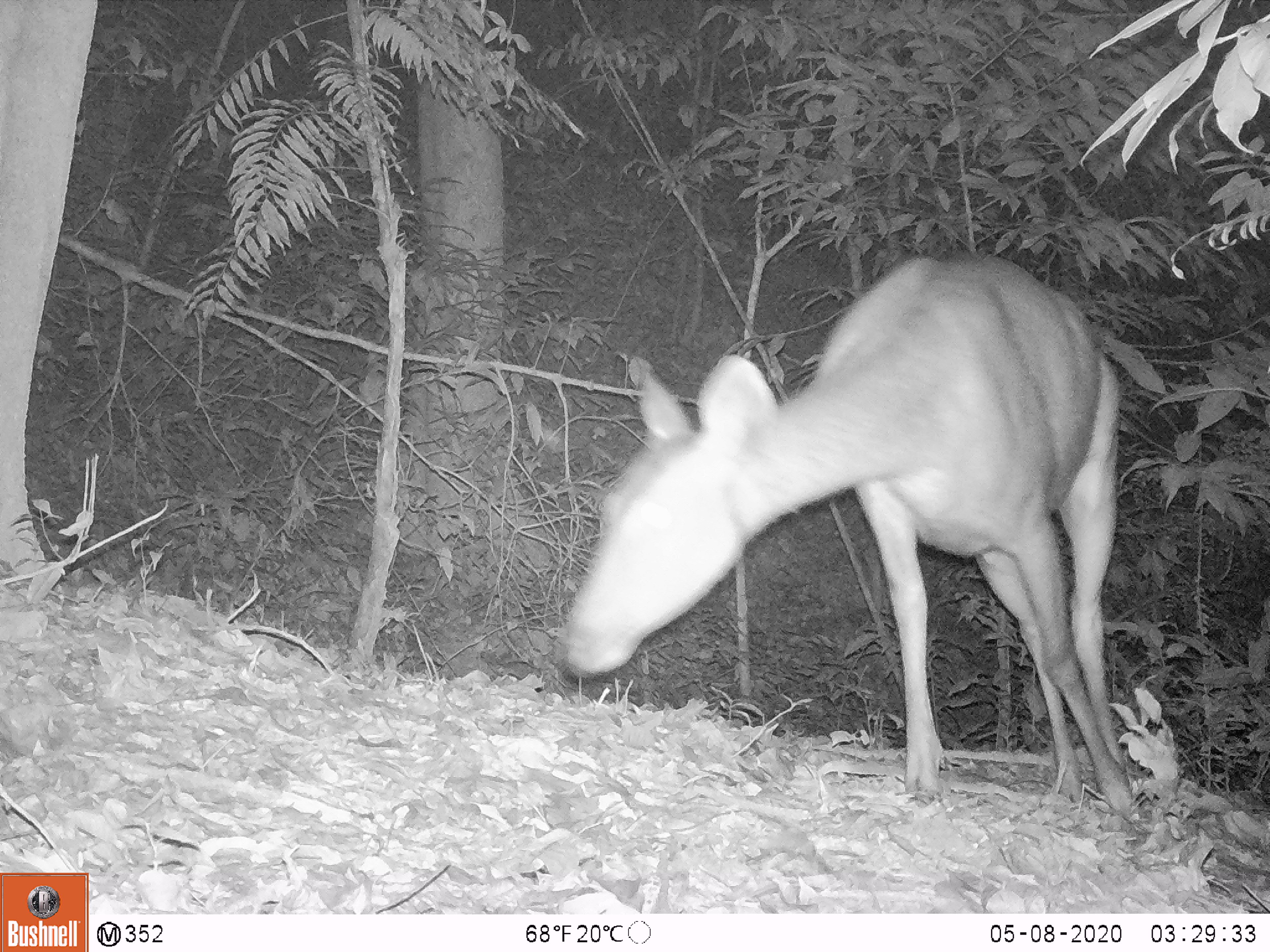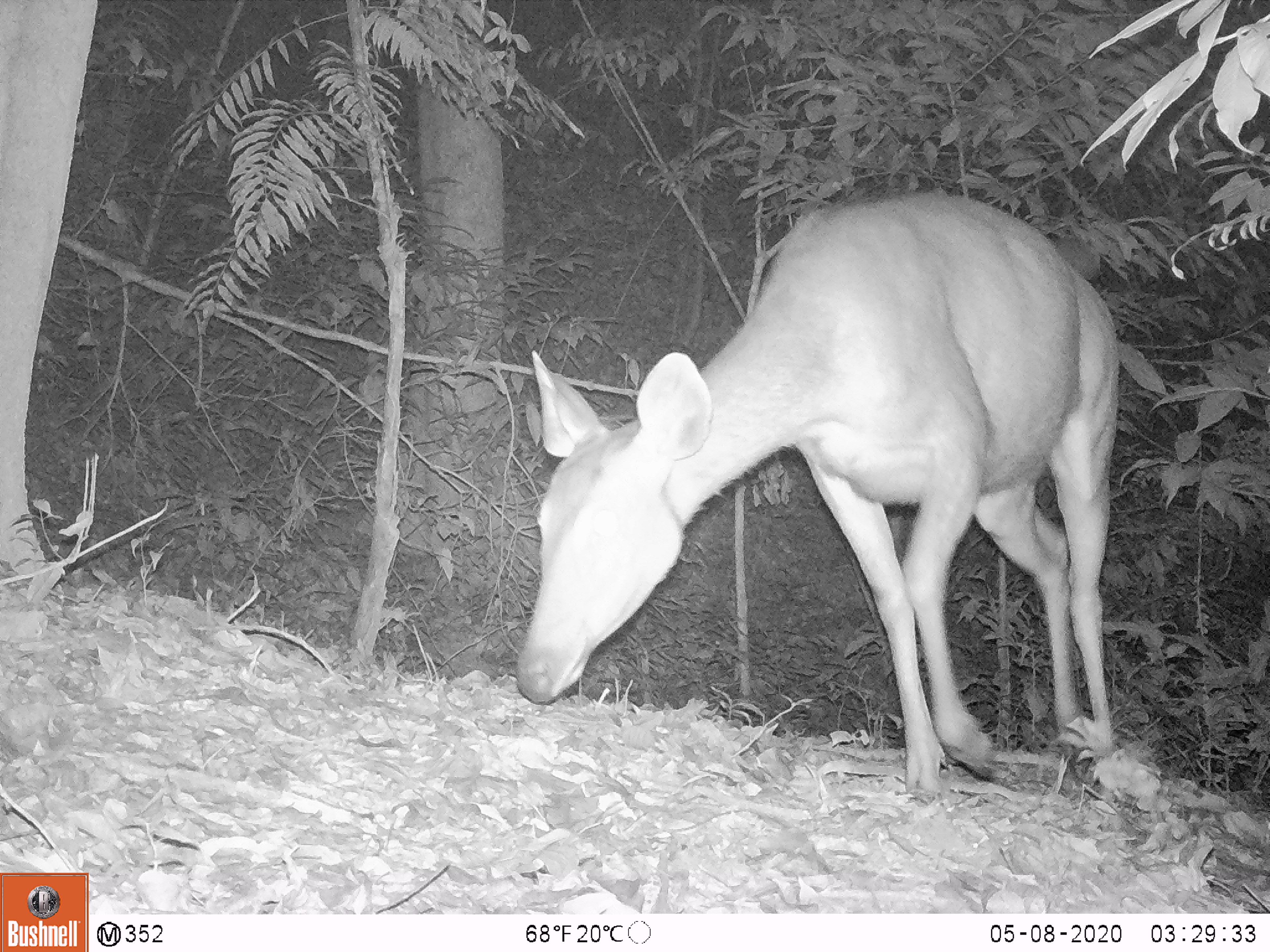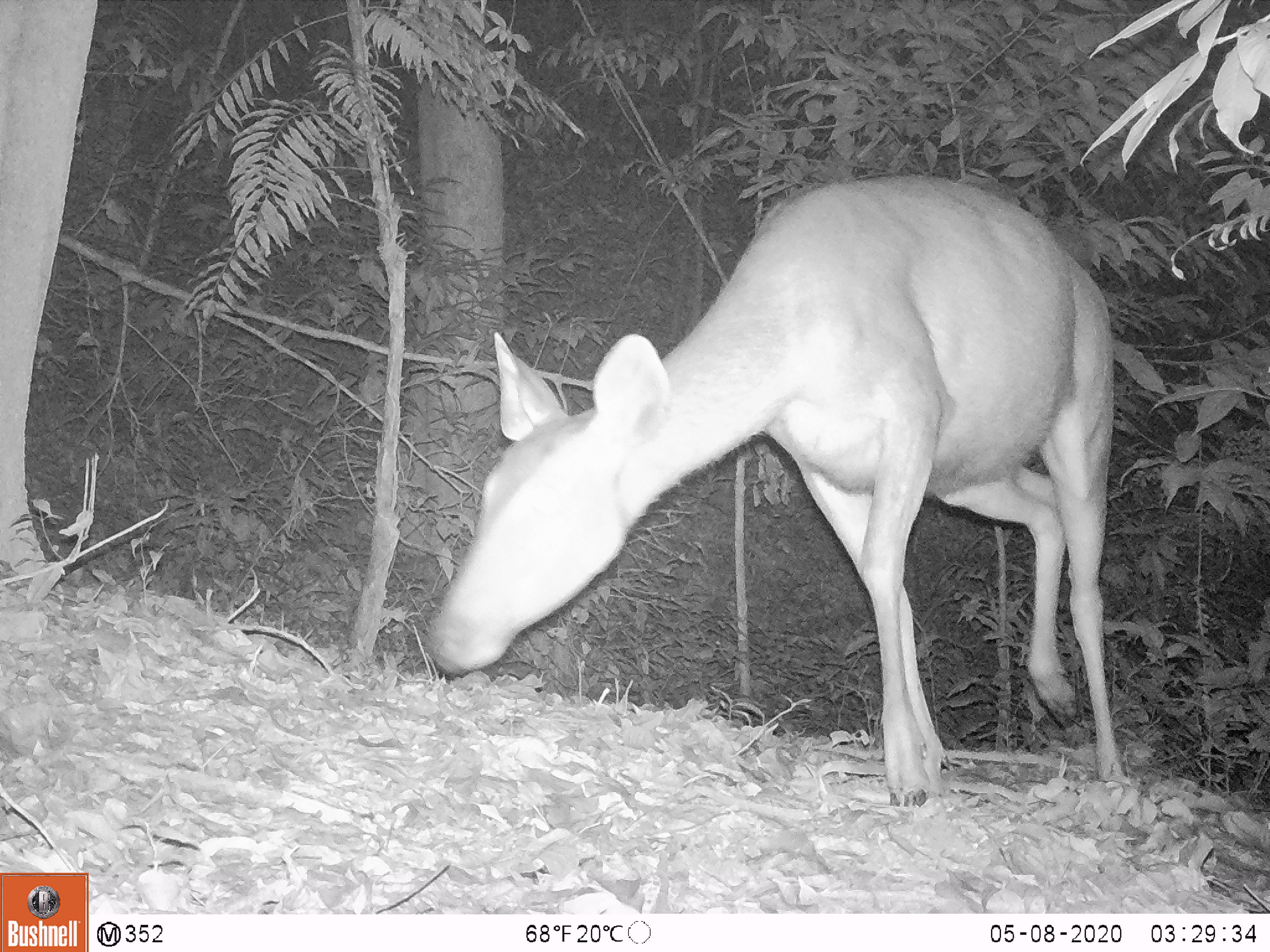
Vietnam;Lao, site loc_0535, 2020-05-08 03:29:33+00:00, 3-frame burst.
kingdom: Animalia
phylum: Chordata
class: Mammalia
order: Artiodactyla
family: Cervidae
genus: Rusa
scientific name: Rusa unicolor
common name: sambar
Sambar (Rusa unicolor). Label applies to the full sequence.